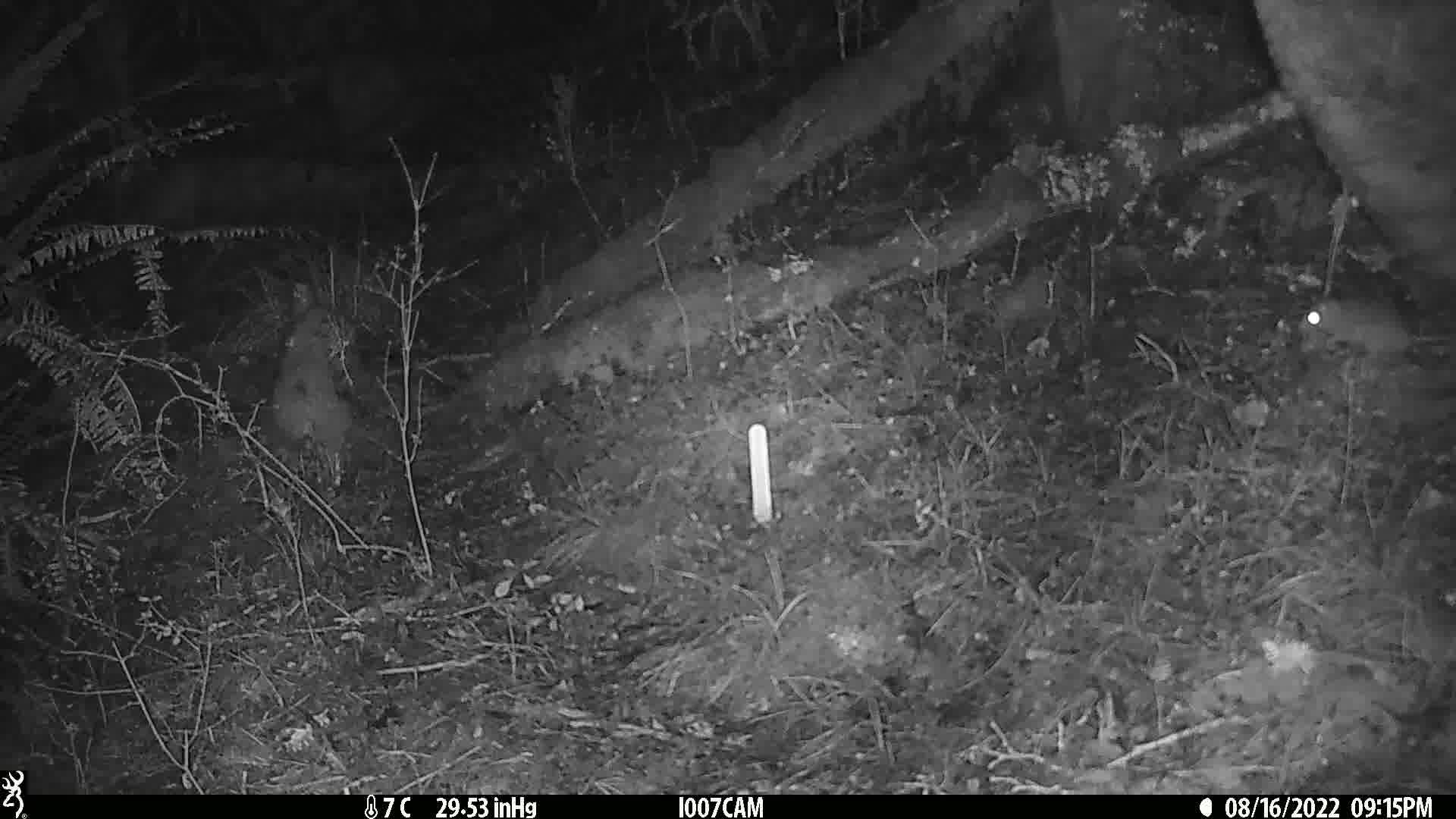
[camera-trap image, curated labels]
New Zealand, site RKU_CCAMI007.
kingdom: Animalia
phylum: Chordata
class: Mammalia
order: Rodentia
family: Muridae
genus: Rattus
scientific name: Rattus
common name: rat